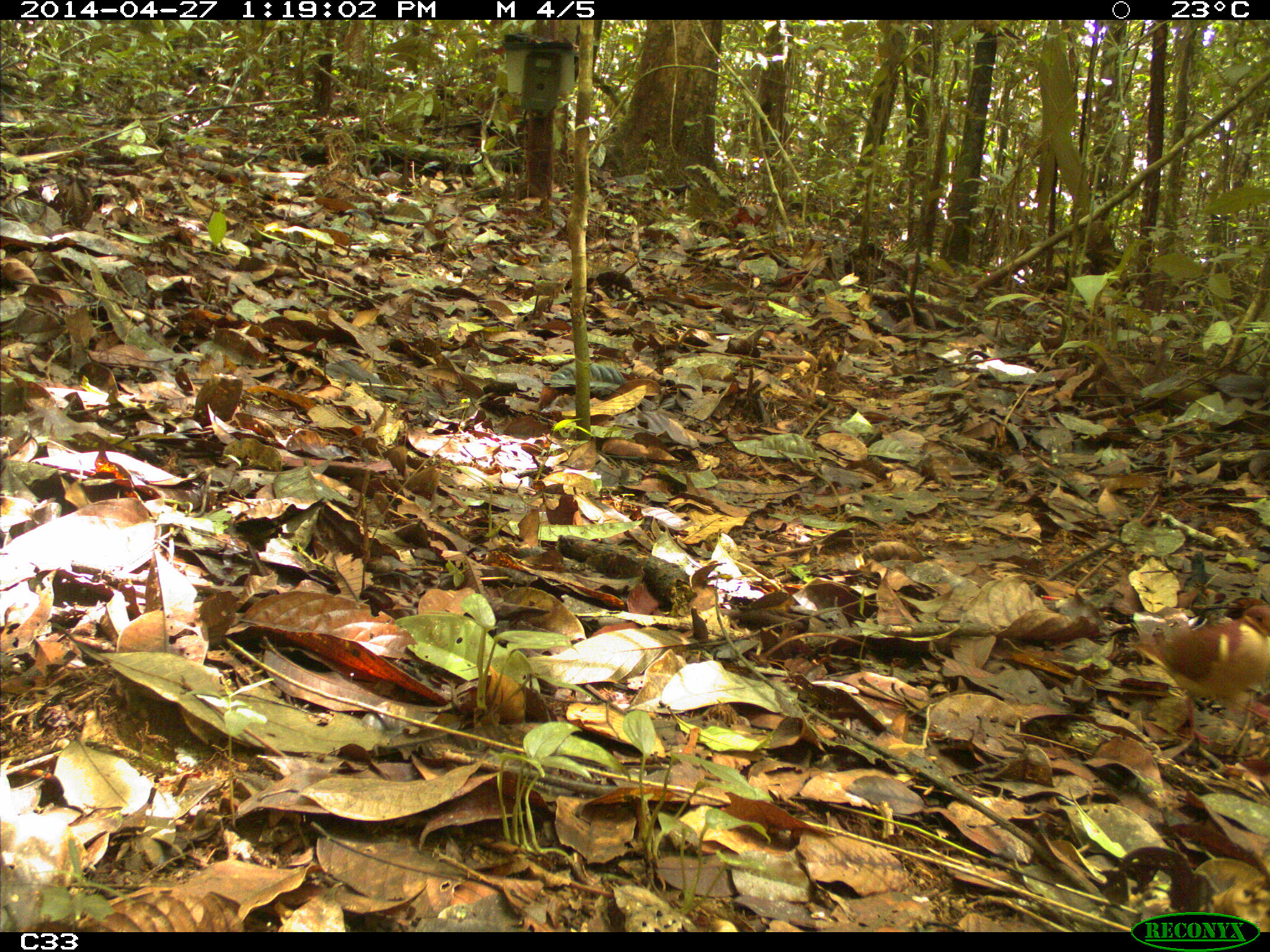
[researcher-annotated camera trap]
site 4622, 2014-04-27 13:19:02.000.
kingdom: Animalia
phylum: Chordata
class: Aves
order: Columbiformes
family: Columbidae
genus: Geotrygon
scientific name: Geotrygon montana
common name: ruddy quail-dove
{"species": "Geotrygon montana (ruddy quail-dove)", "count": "1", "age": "adult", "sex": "male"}